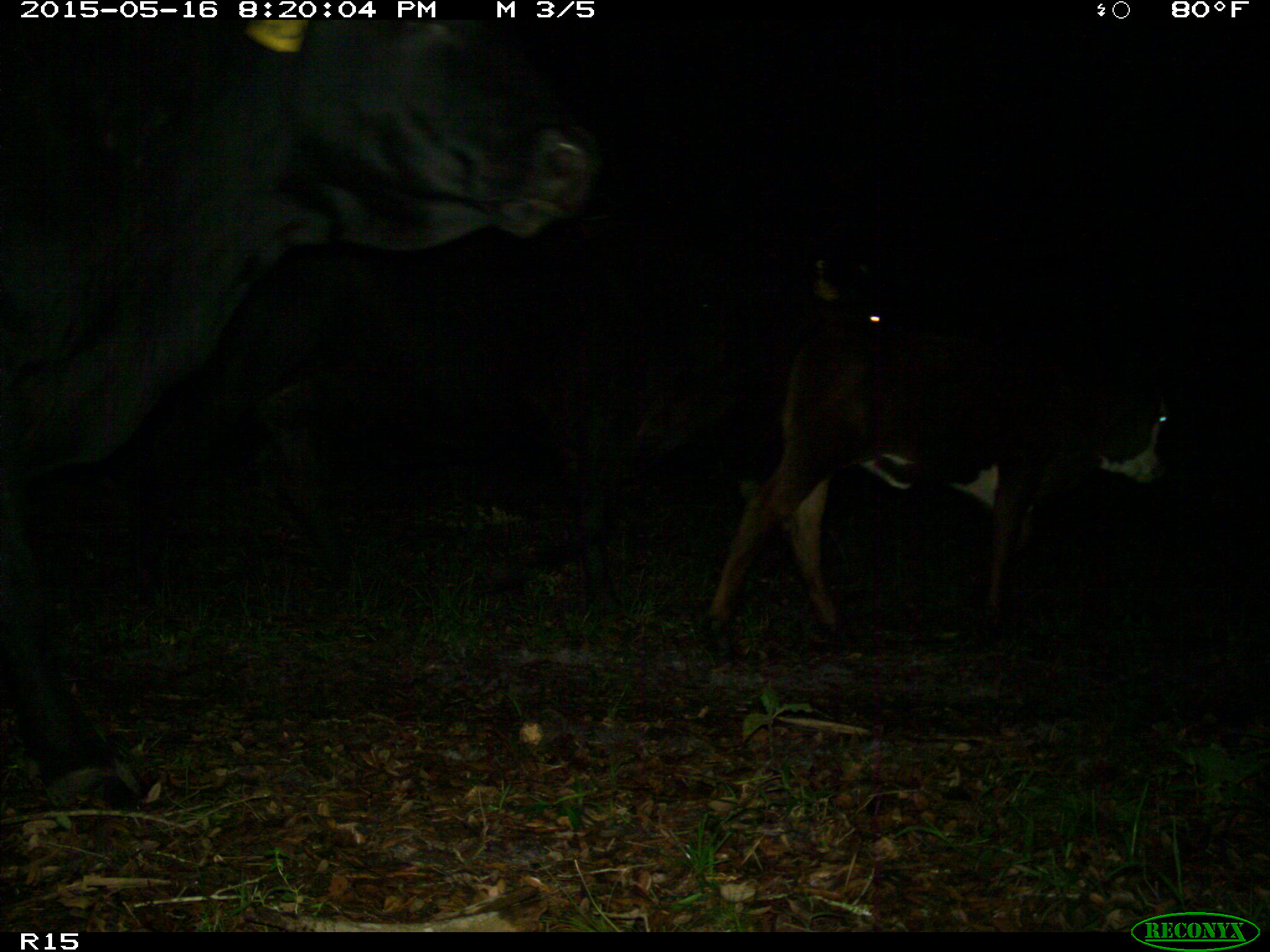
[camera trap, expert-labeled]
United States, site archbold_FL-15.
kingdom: Animalia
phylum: Chordata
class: Mammalia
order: Artiodactyla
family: Bovidae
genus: Bos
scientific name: Bos taurus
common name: domestic cow